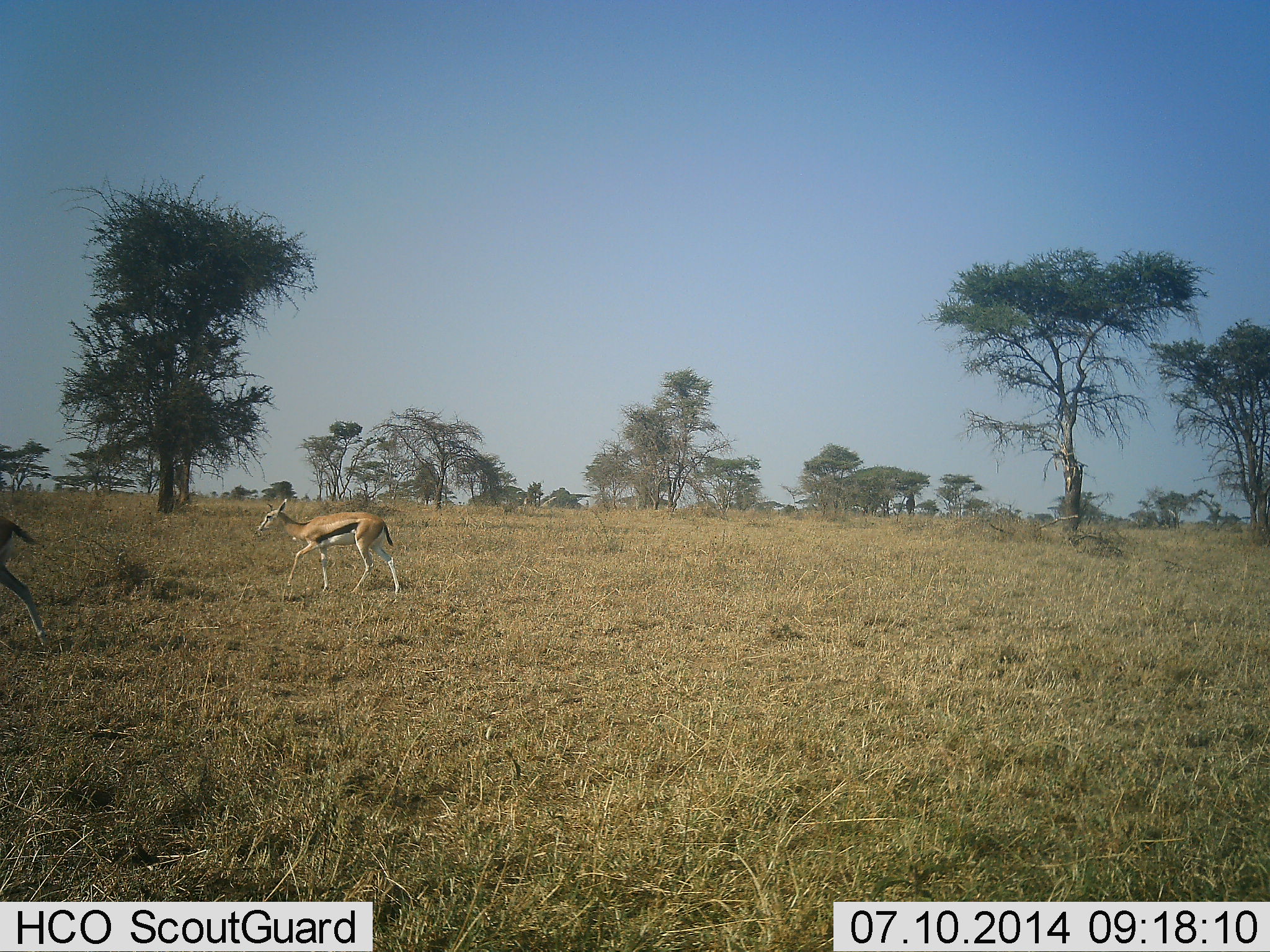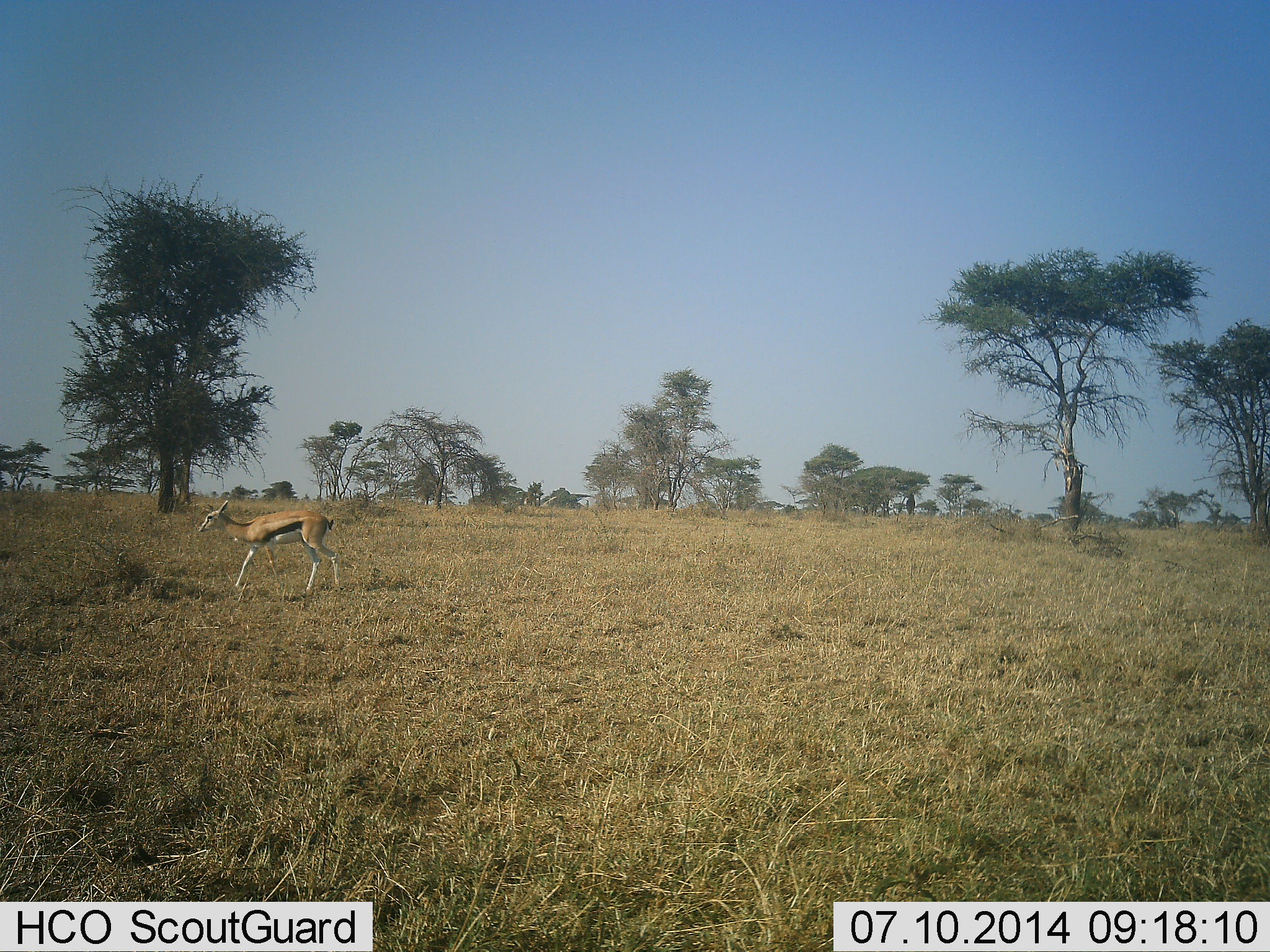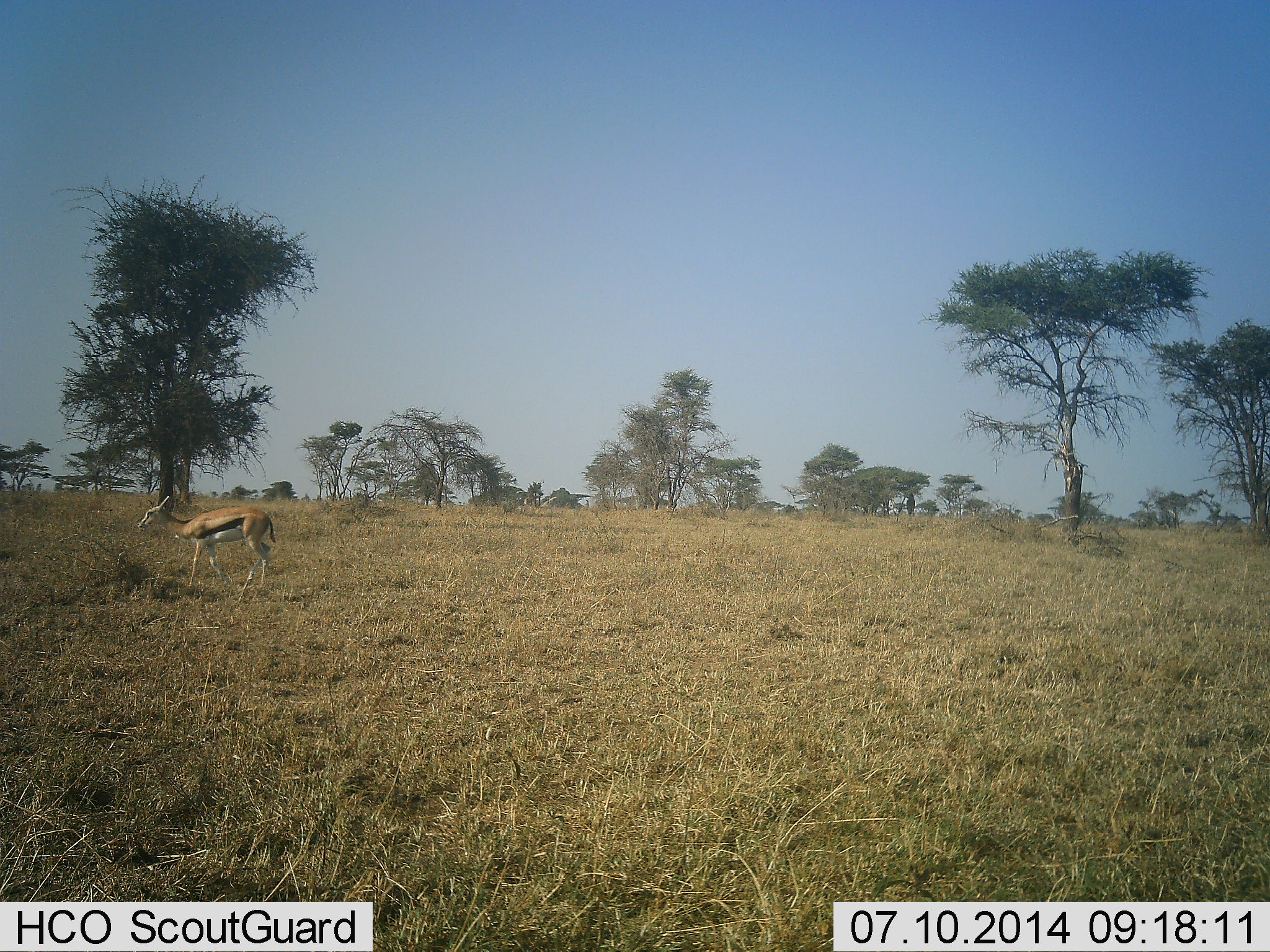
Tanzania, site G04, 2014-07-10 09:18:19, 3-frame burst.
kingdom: Animalia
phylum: Chordata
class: Mammalia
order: Artiodactyla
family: Bovidae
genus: Eudorcas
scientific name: Eudorcas thomsonii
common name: thomson's gazelle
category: gazellethomsons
Gazellethomsons (thomson's gazelle) (Eudorcas thomsonii), count 2. Behavior (volunteer vote fractions): standing 0%, resting 0%, moving 100%, interacting 0%. Young present (vote fraction): 18%. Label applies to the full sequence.